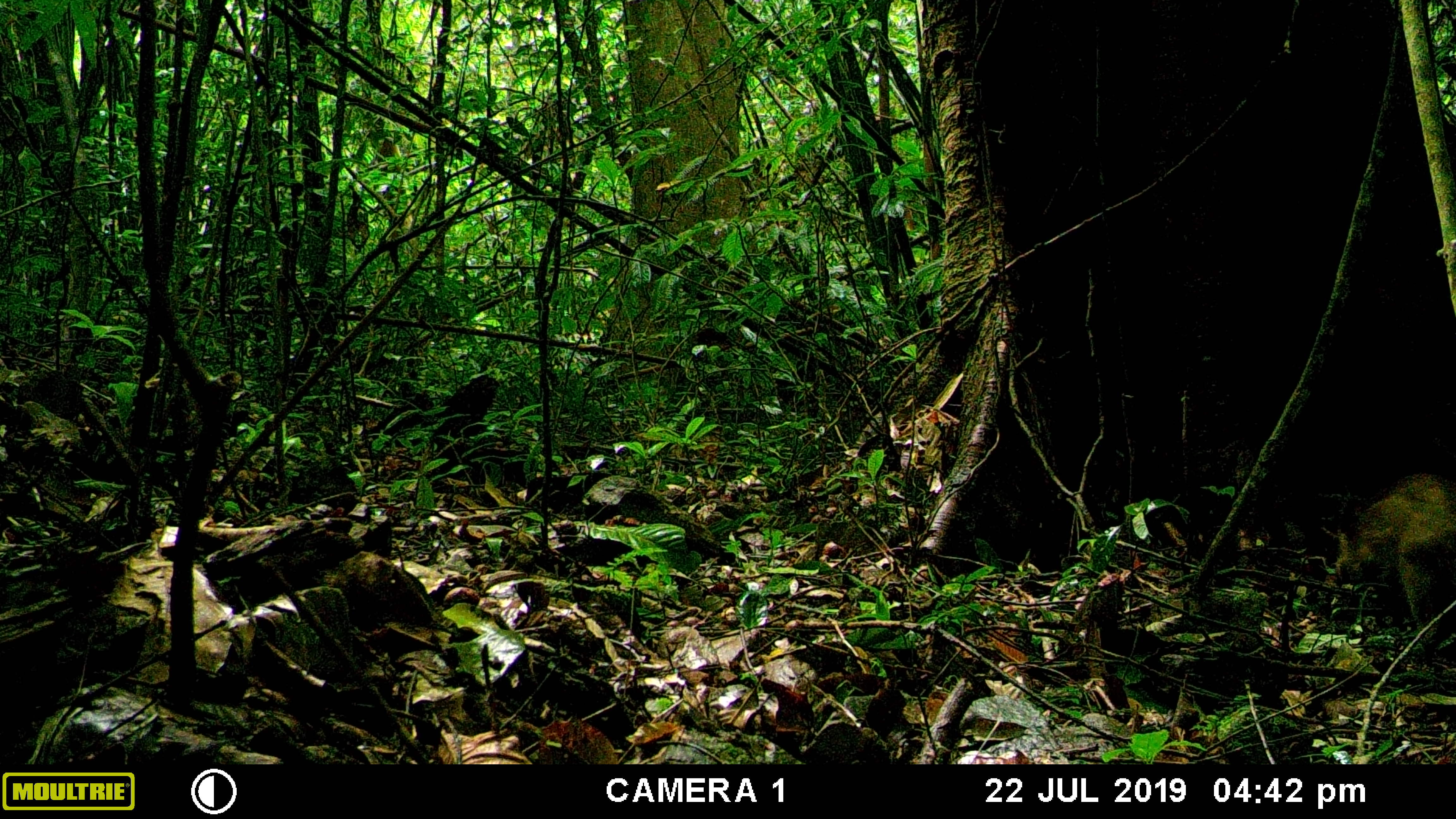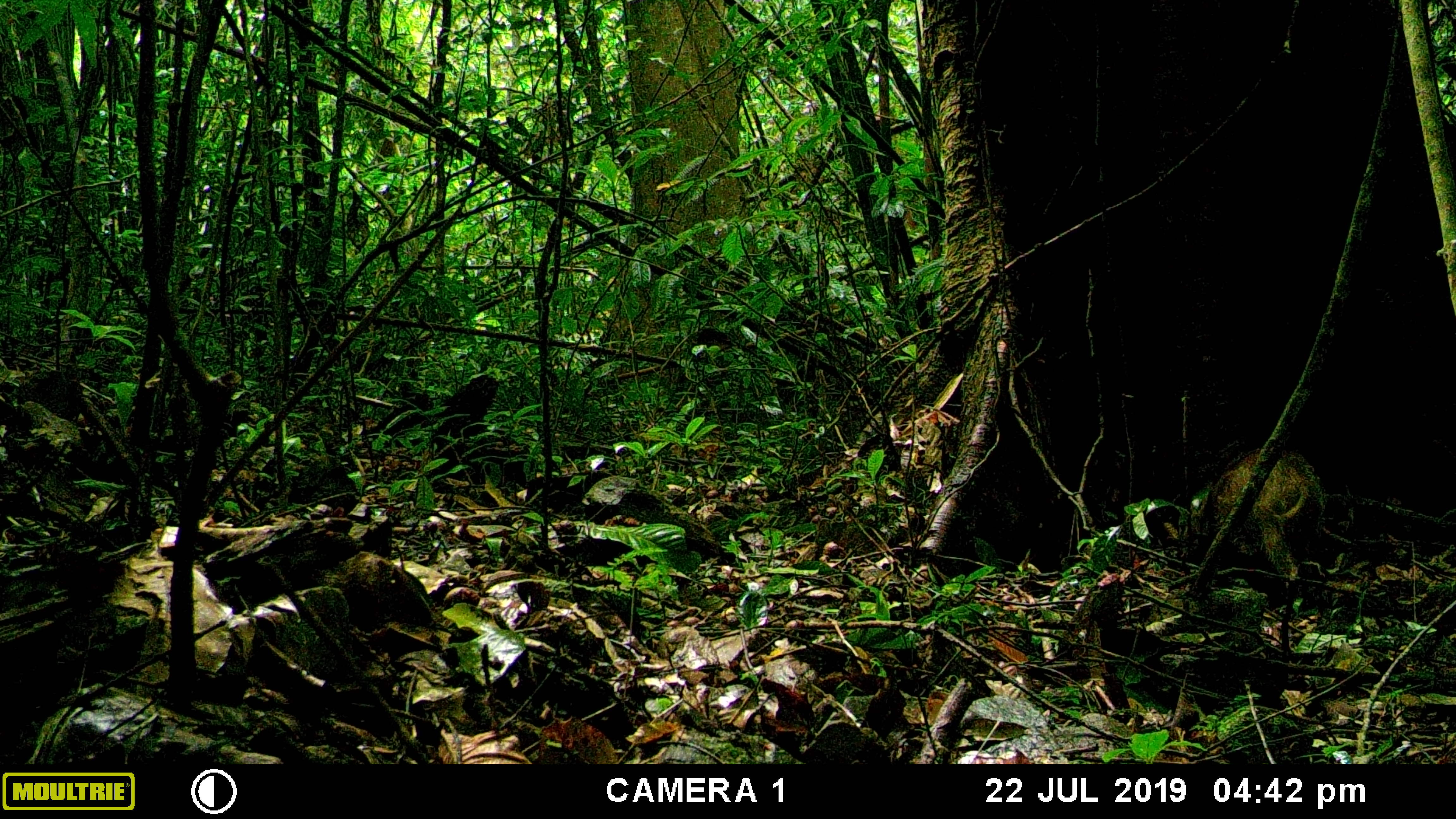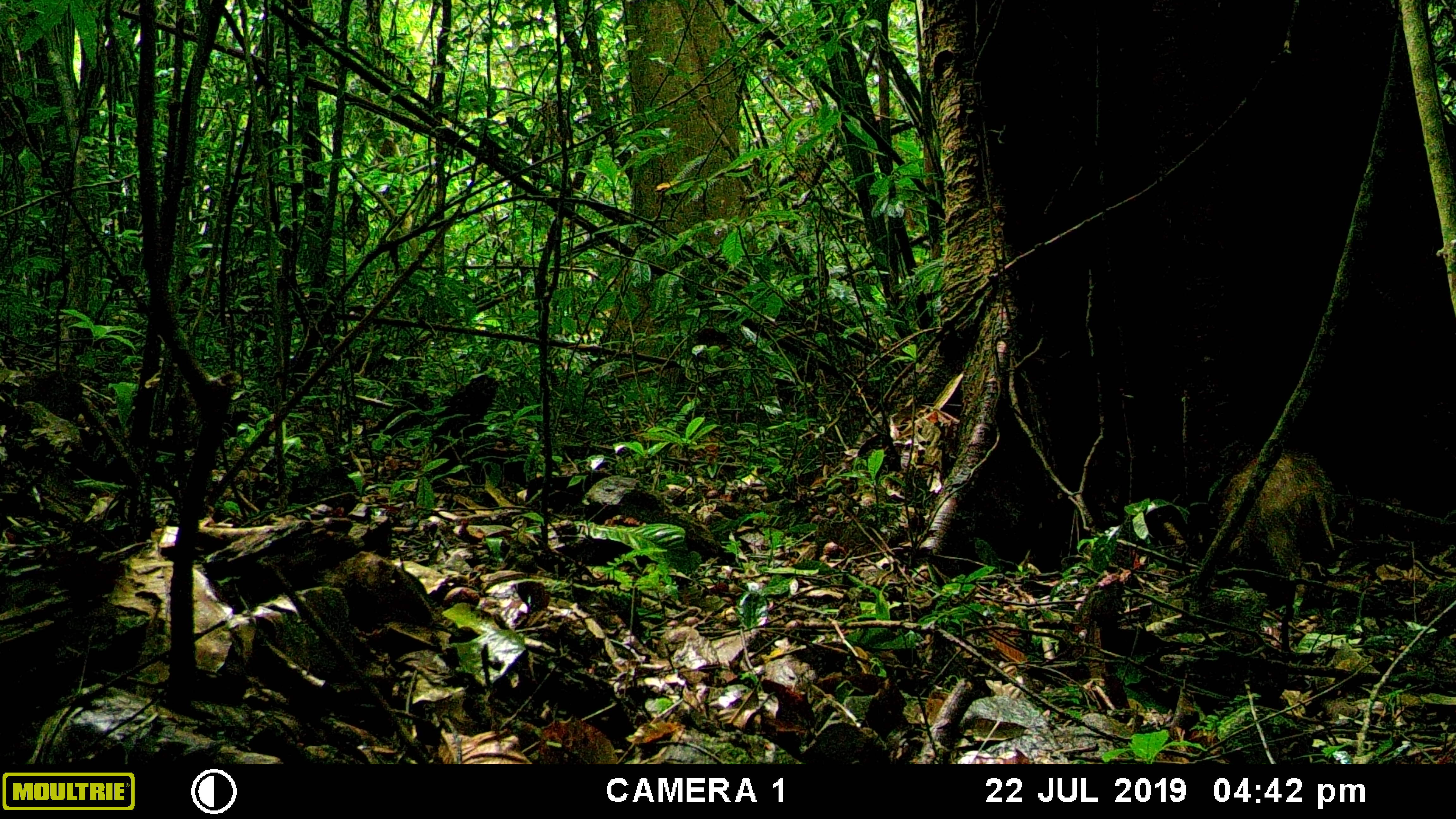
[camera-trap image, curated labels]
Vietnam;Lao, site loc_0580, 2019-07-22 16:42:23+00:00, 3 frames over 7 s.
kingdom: Animalia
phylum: Chordata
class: Mammalia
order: Artiodactyla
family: Suidae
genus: Sus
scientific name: Sus scrofa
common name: eurasian wild pig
Eurasian wild pig (Sus scrofa). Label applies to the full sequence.